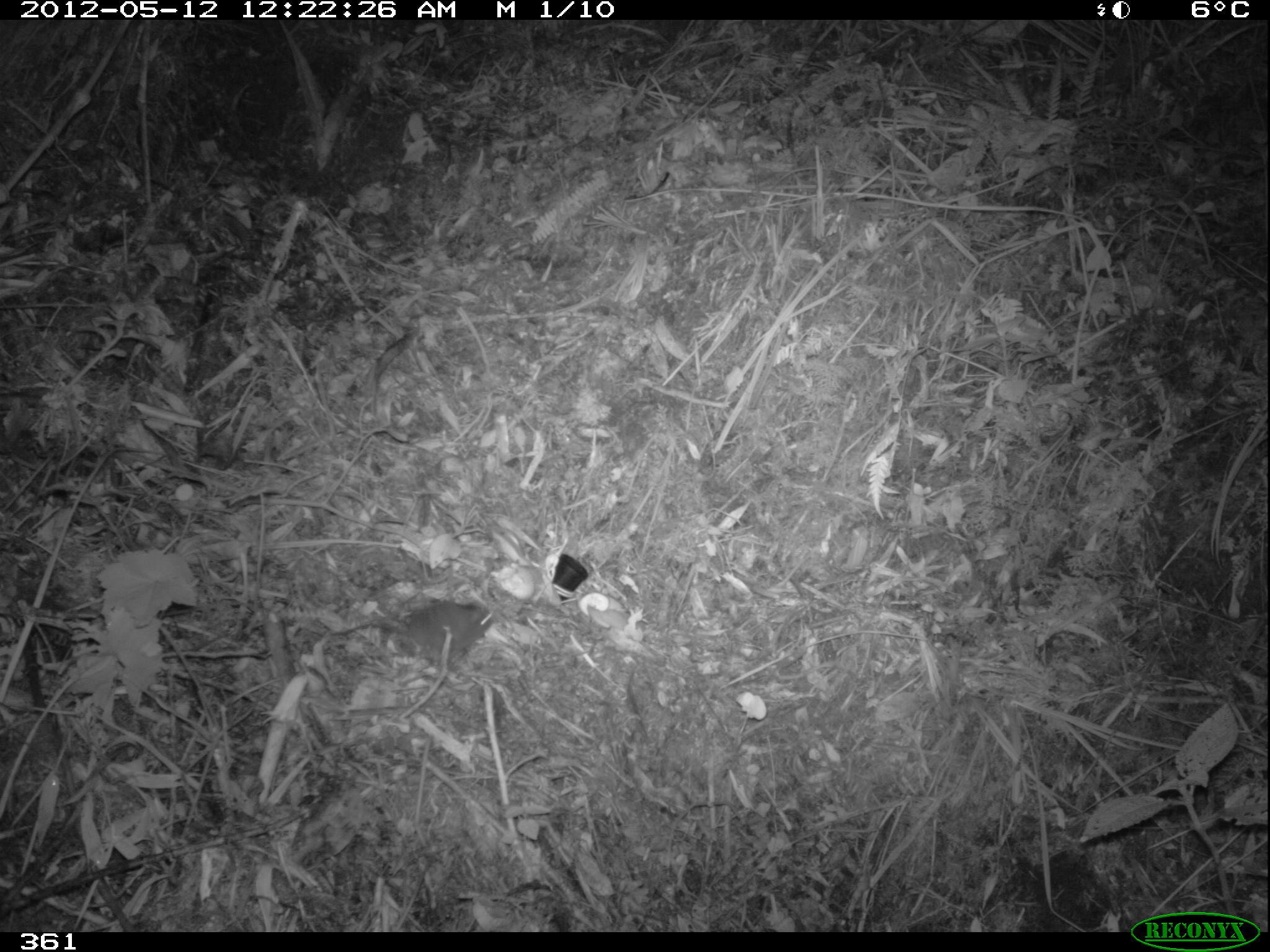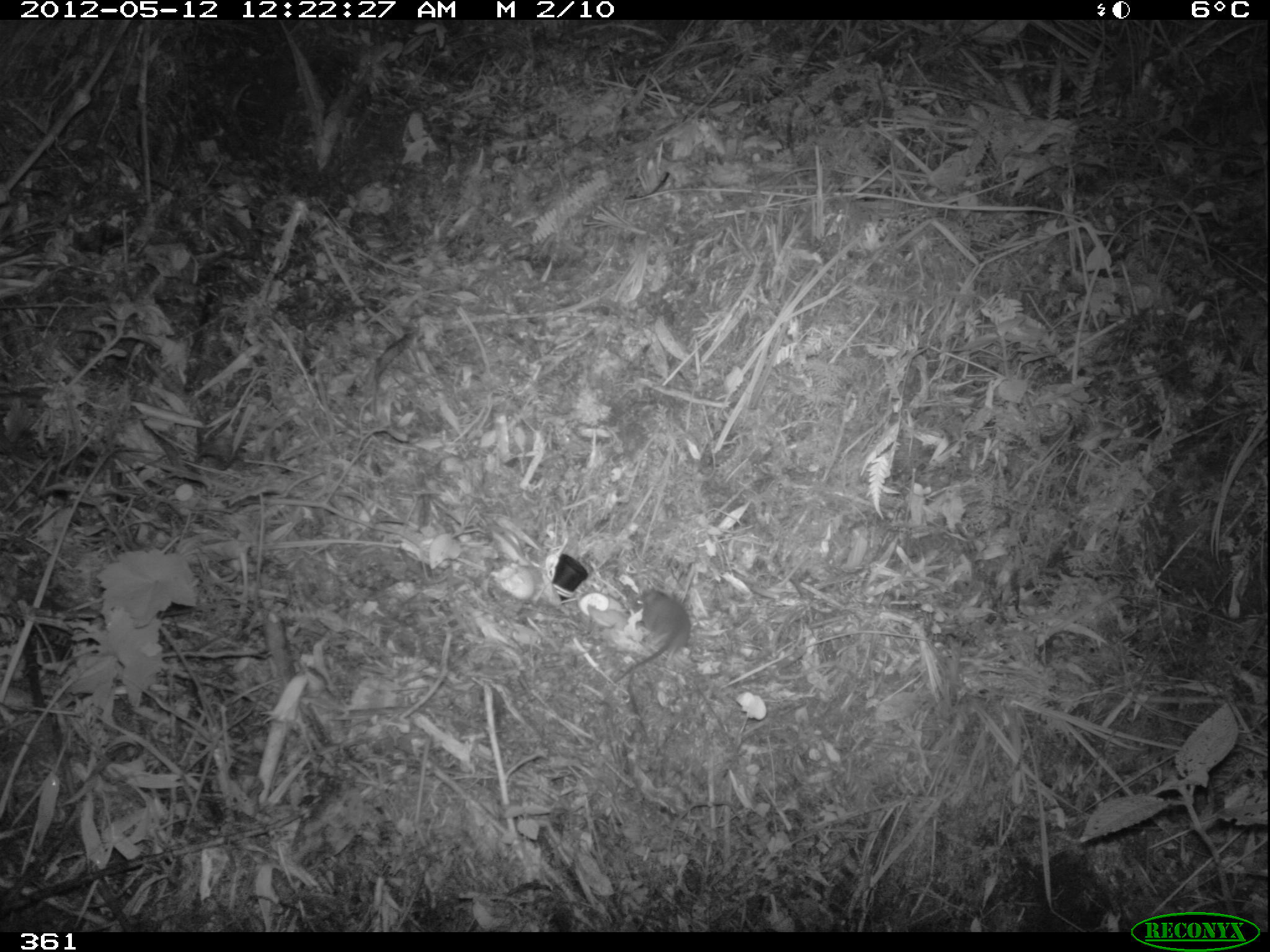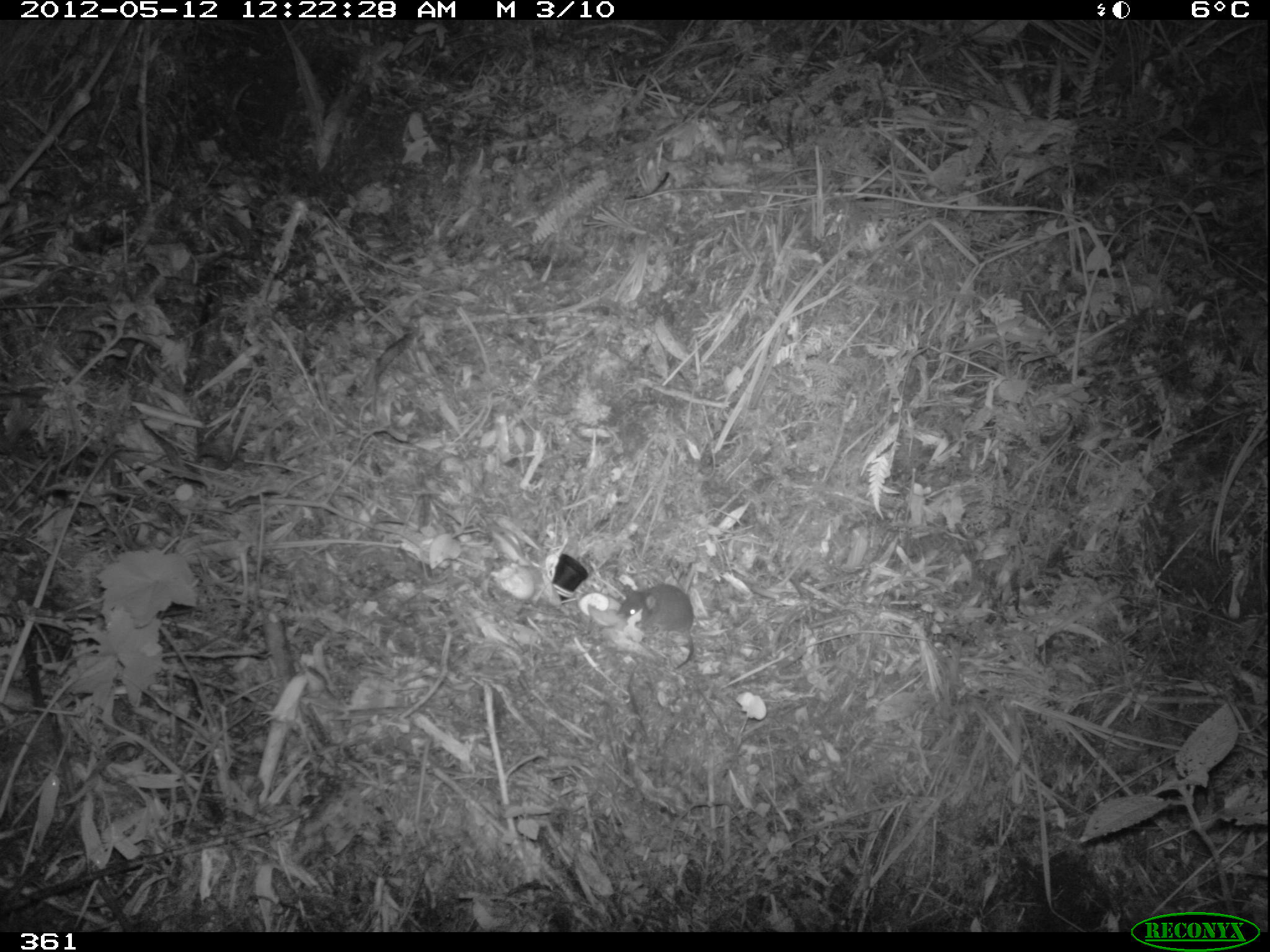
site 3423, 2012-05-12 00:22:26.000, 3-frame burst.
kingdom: Animalia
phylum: Chordata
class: Mammalia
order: Rodentia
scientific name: Rodentia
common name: rodents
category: unknown rodent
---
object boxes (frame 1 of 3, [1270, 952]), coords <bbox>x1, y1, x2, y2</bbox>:
unknown rodent: <bbox>330, 599, 496, 662</bbox>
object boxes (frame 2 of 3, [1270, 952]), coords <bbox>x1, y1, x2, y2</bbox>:
unknown rodent: <bbox>612, 586, 692, 683</bbox>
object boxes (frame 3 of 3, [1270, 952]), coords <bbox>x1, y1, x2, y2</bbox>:
unknown rodent: <bbox>615, 583, 694, 670</bbox>